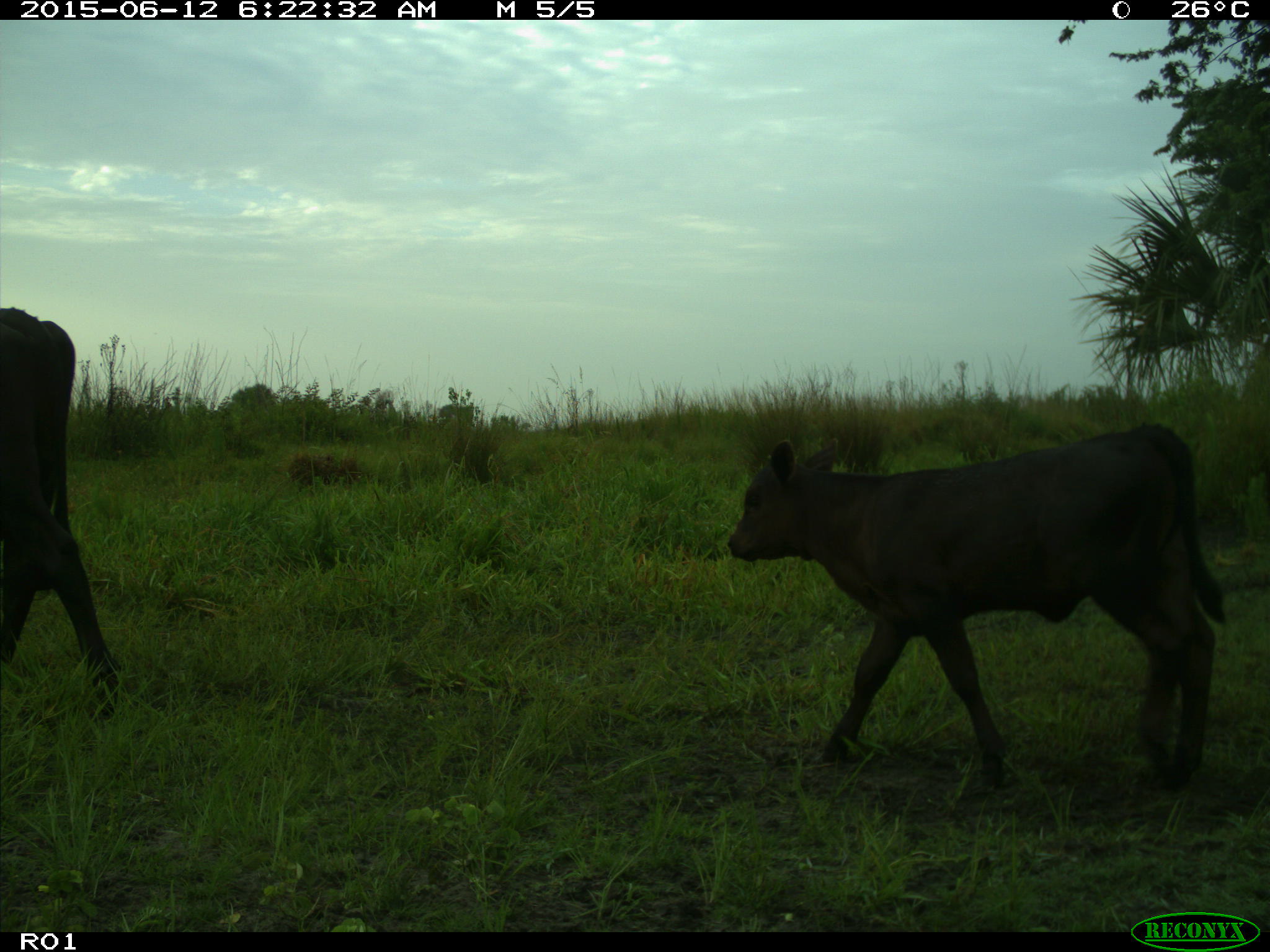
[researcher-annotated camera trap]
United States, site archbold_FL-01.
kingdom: Animalia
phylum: Chordata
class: Mammalia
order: Artiodactyla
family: Bovidae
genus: Bos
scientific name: Bos taurus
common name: domestic cow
Bos taurus (domestic cow).